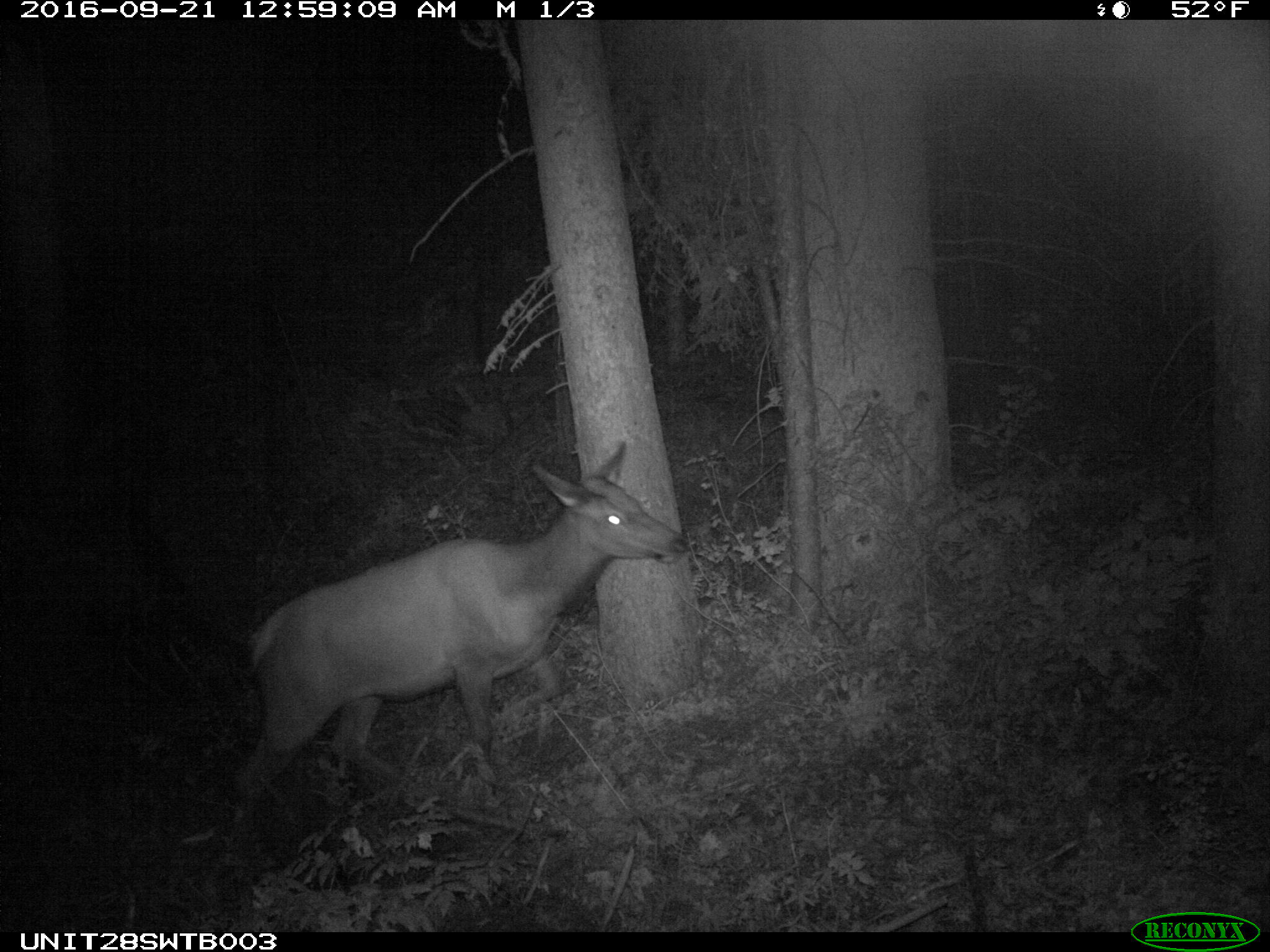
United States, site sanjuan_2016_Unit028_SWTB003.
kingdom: Animalia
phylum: Chordata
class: Mammalia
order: Artiodactyla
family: Cervidae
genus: Cervus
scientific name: Cervus elaphus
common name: red deer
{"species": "Cervus elaphus (red deer)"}